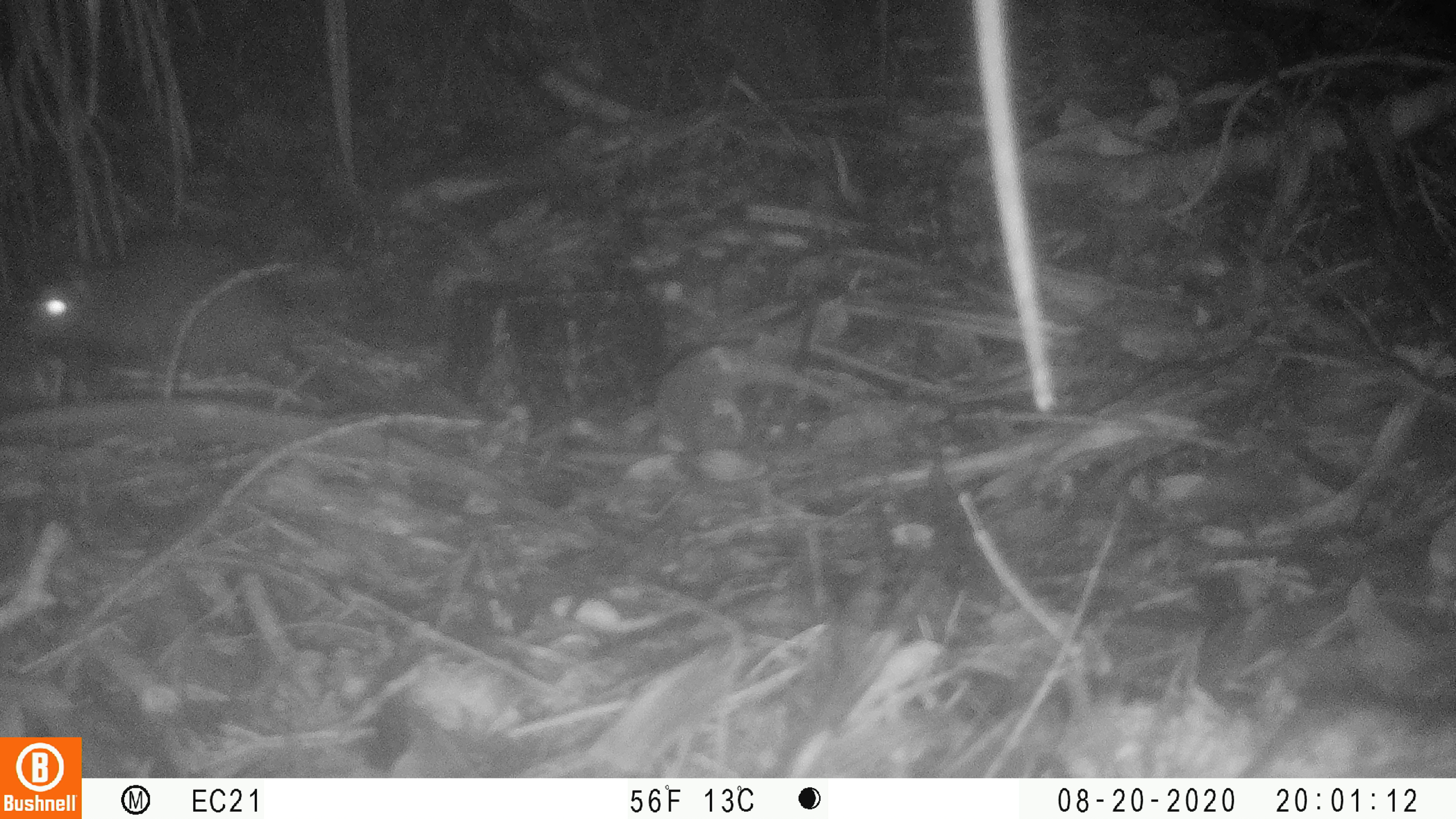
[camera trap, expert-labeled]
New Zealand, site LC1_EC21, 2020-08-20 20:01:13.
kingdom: Animalia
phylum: Chordata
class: Mammalia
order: Rodentia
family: Muridae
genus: Rattus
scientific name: Rattus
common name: rat